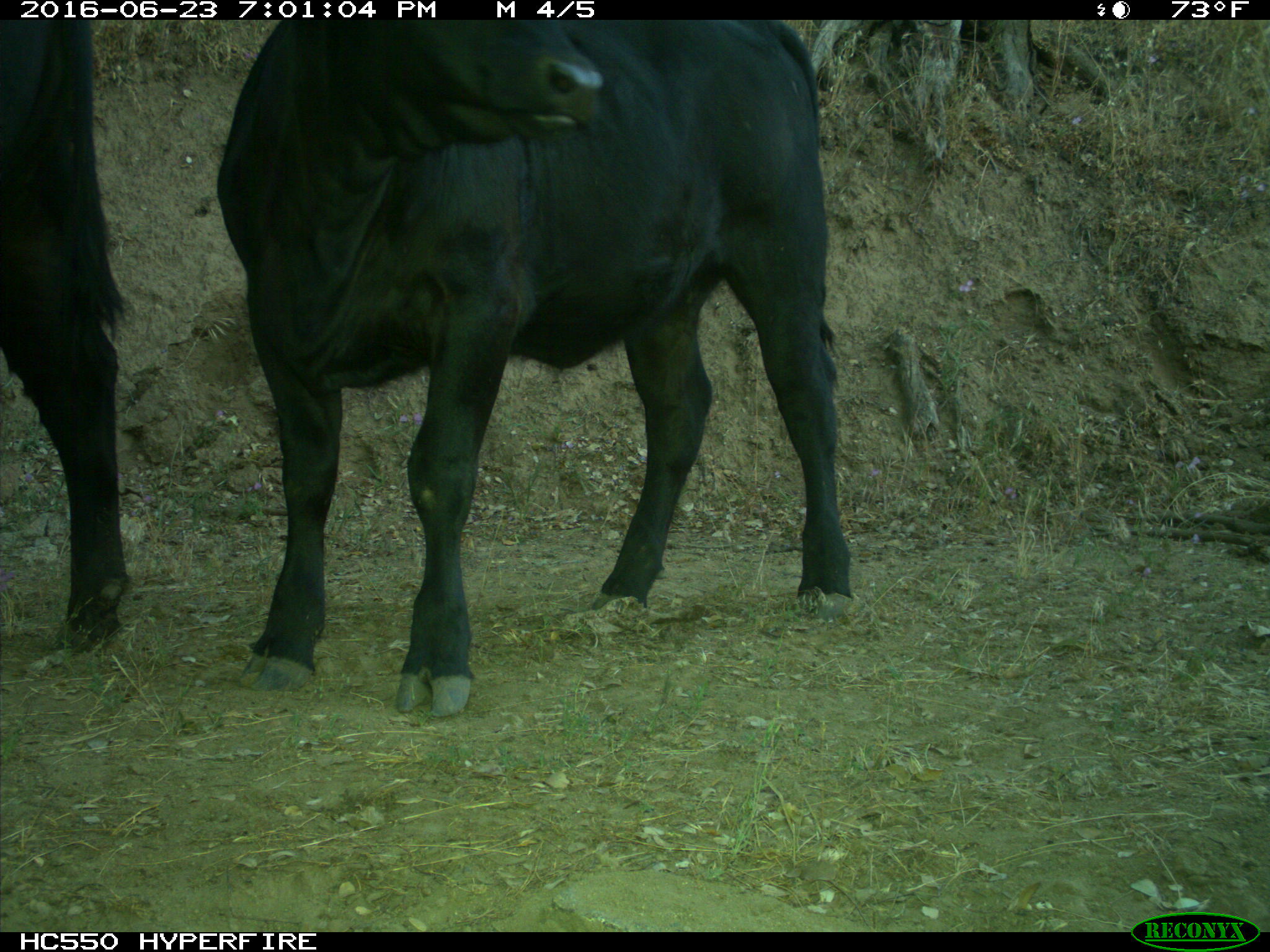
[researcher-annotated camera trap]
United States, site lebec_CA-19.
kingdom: Animalia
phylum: Chordata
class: Mammalia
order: Artiodactyla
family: Bovidae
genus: Bos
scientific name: Bos taurus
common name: domestic cow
Bos taurus (domestic cow).